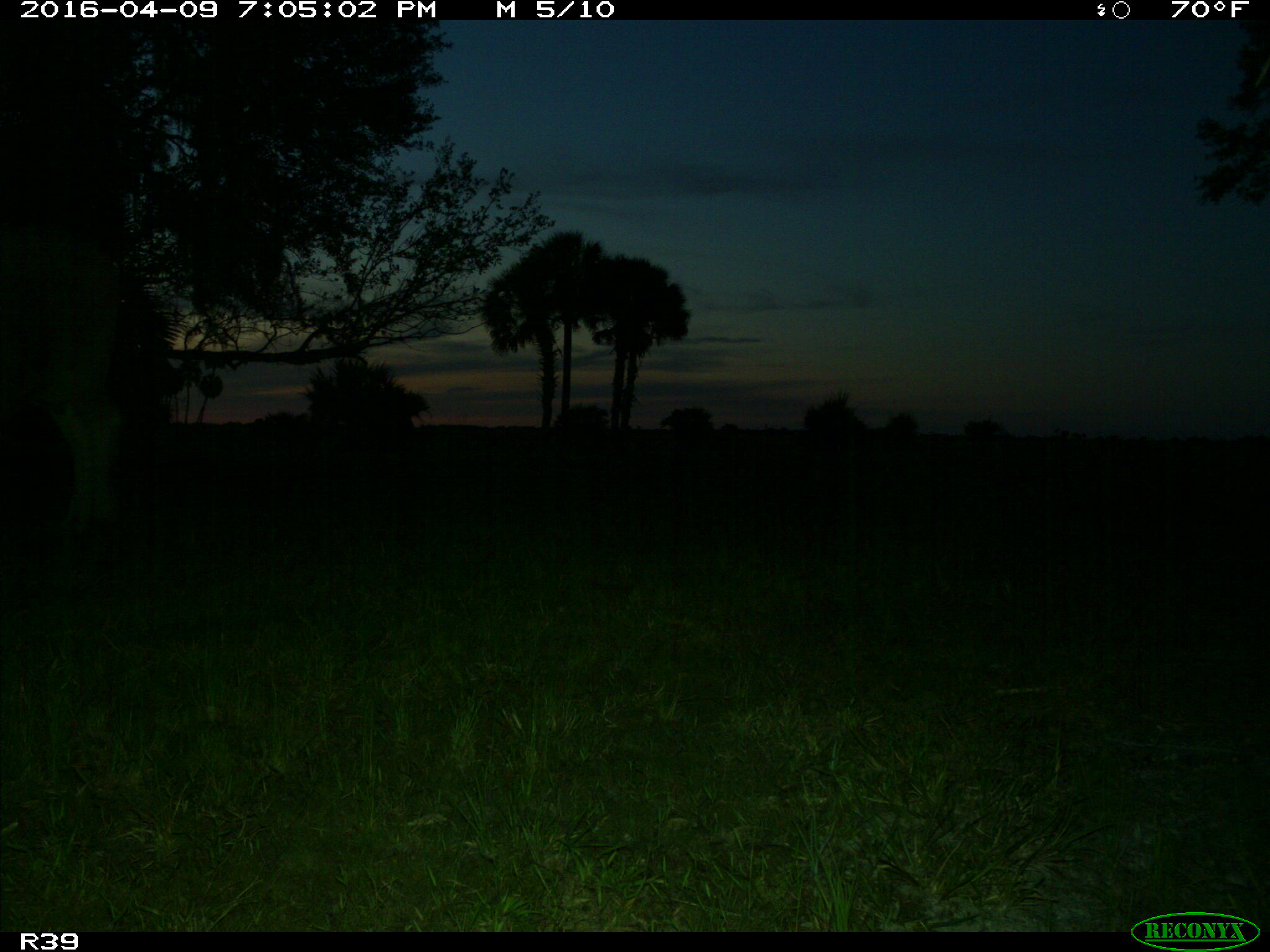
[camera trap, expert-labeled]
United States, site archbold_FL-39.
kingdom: Animalia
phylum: Chordata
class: Mammalia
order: Artiodactyla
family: Bovidae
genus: Bos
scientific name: Bos taurus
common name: domestic cow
Bos taurus (domestic cow).